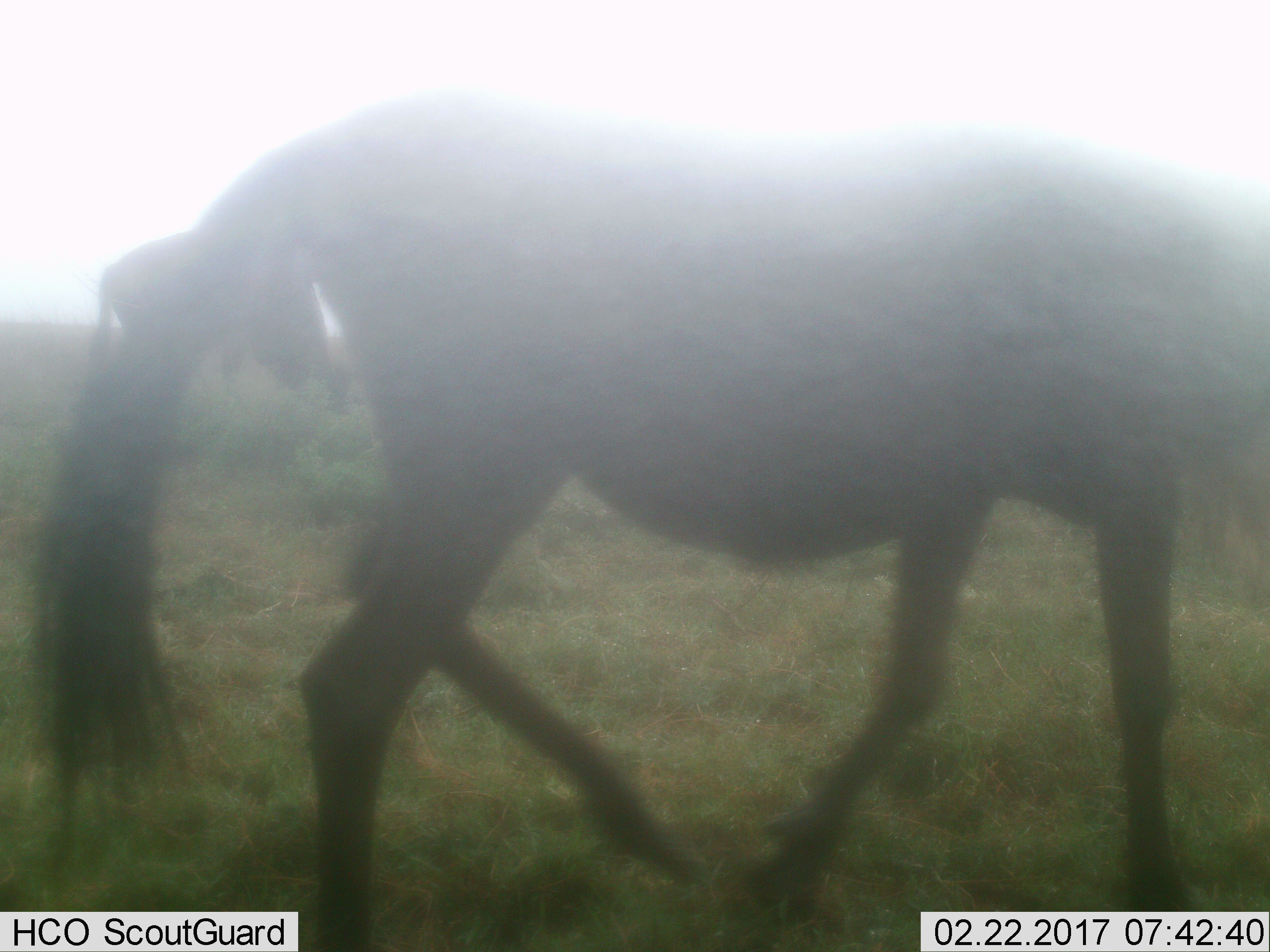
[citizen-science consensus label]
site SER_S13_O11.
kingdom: Animalia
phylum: Chordata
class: Mammalia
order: Artiodactyla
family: Bovidae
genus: Connochaetes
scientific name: Connochaetes taurinus taurinus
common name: blue wildebeest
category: wildebeestblue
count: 1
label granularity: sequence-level